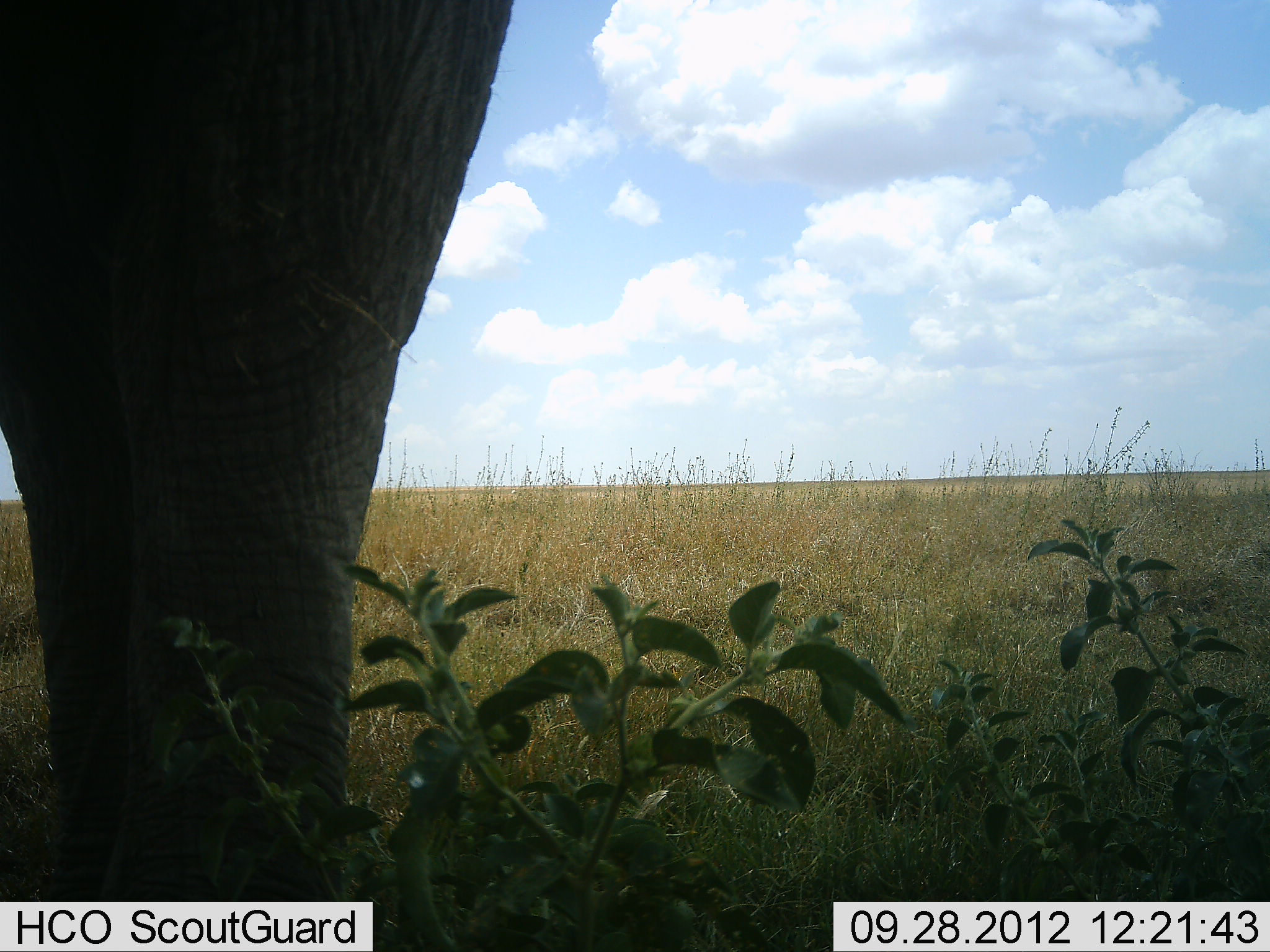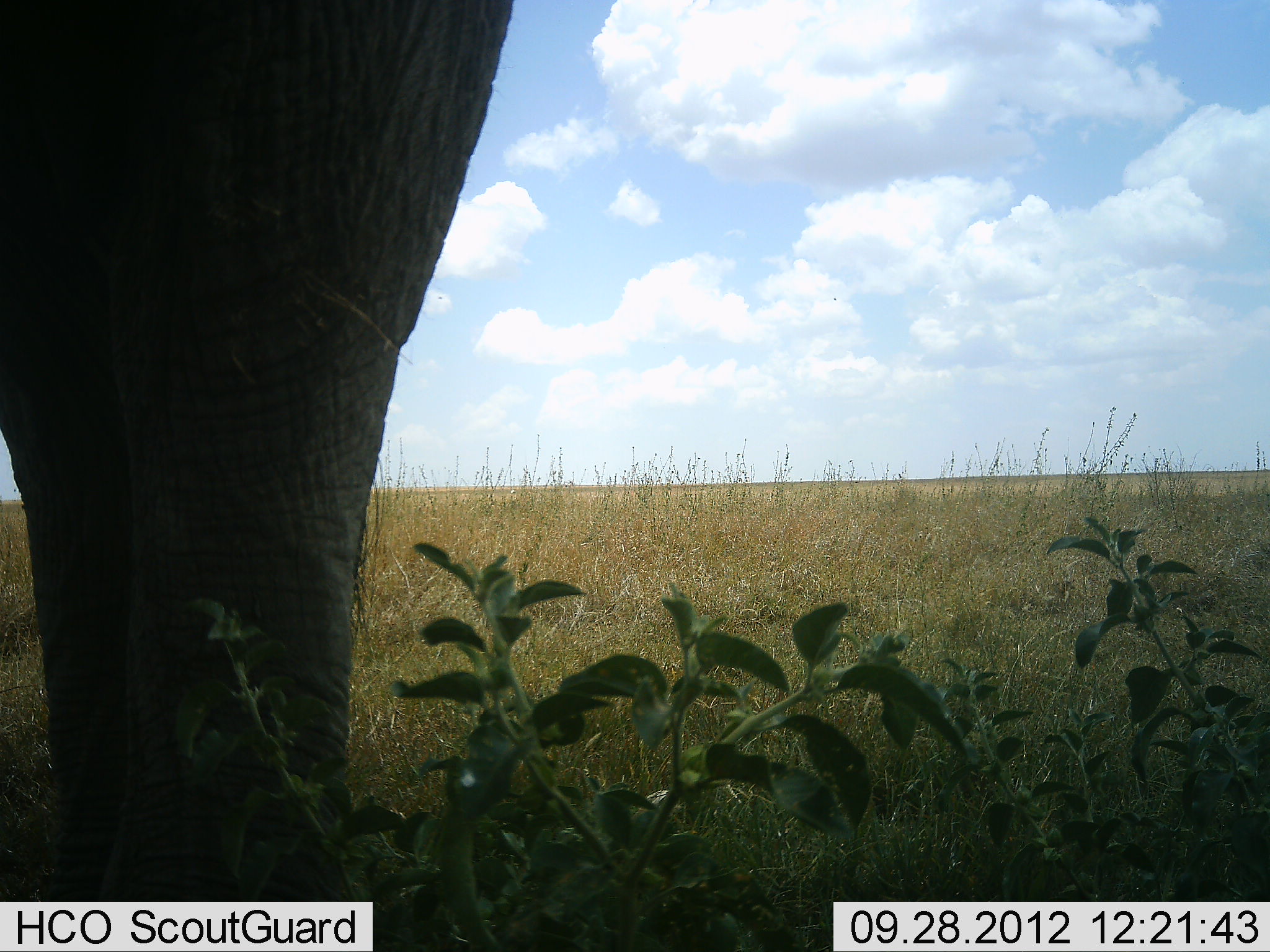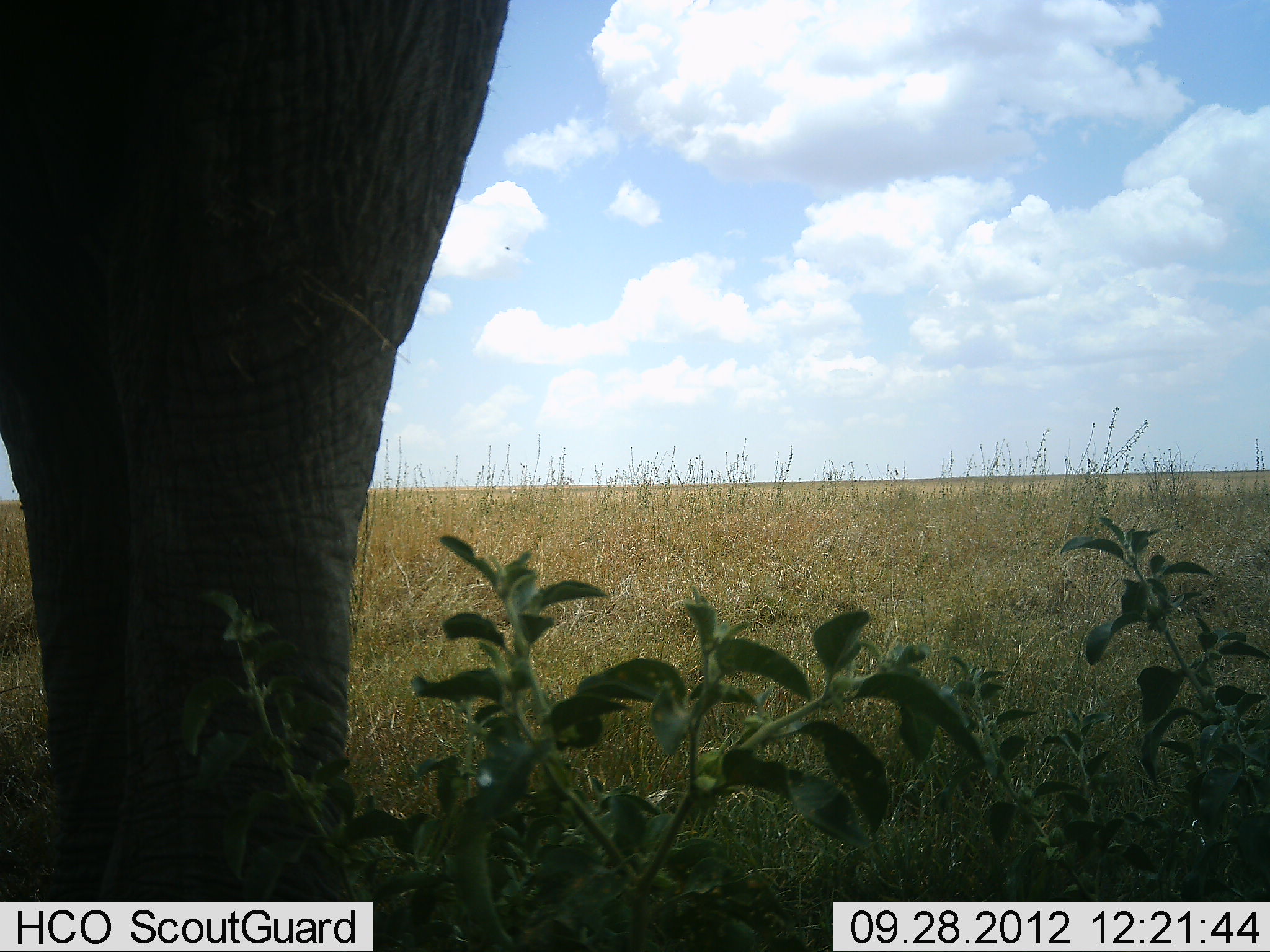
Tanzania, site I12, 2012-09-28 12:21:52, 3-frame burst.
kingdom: Animalia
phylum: Chordata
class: Mammalia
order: Proboscidea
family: Elephantidae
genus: Loxodonta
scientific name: Loxodonta africana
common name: african bush elephant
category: elephant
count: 1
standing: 100%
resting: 0%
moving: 0%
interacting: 0%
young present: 0%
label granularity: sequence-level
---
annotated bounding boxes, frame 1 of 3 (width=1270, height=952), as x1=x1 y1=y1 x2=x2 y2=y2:
animal: x1=0 y1=1 x2=516 y2=950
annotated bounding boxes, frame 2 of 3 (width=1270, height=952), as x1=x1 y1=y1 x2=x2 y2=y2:
animal: x1=1 y1=1 x2=517 y2=952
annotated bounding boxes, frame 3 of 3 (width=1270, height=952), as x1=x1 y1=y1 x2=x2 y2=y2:
animal: x1=2 y1=0 x2=521 y2=951